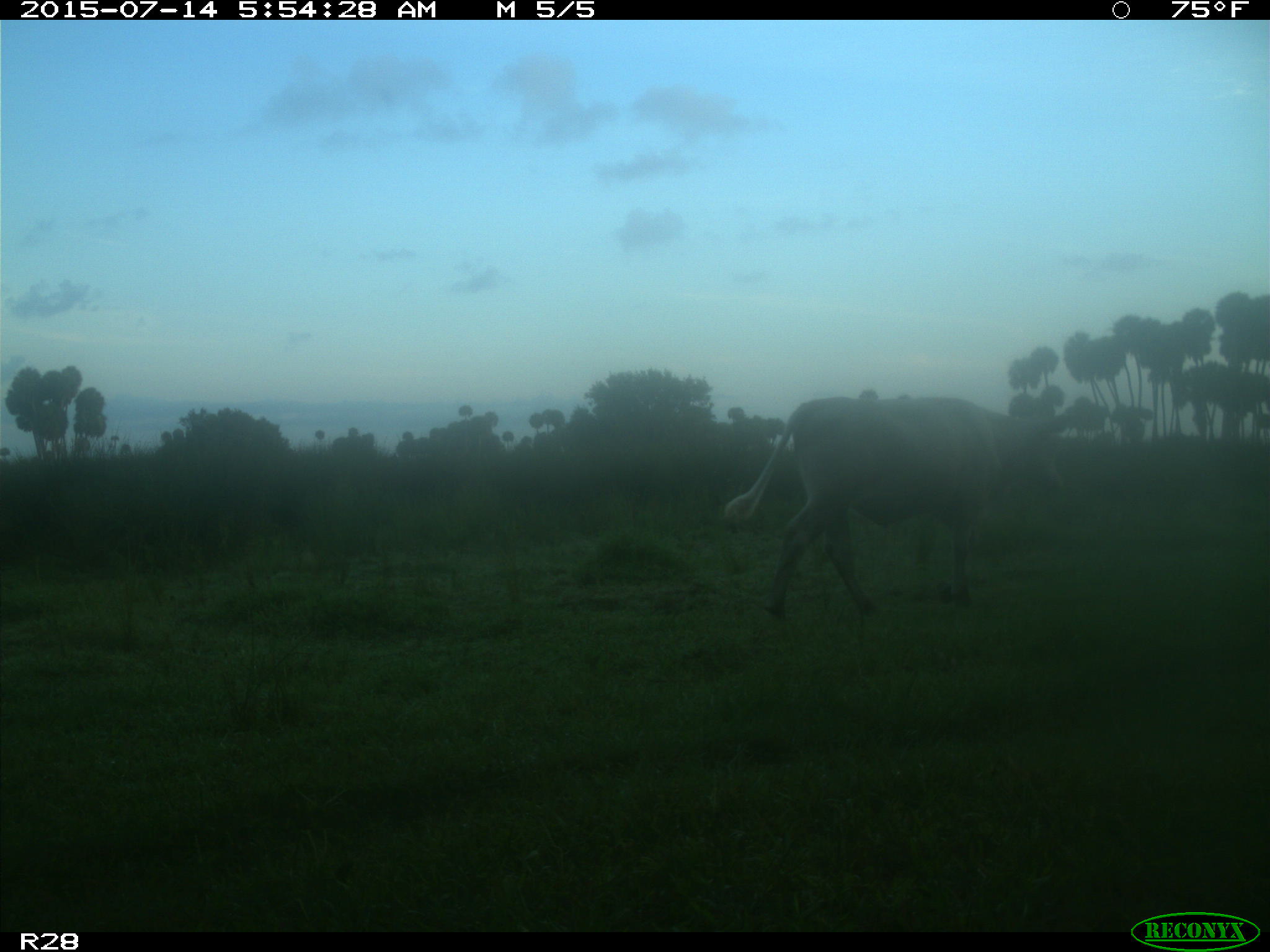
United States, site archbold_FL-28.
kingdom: Animalia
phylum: Chordata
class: Mammalia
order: Artiodactyla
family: Bovidae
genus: Bos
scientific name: Bos taurus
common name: domestic cow